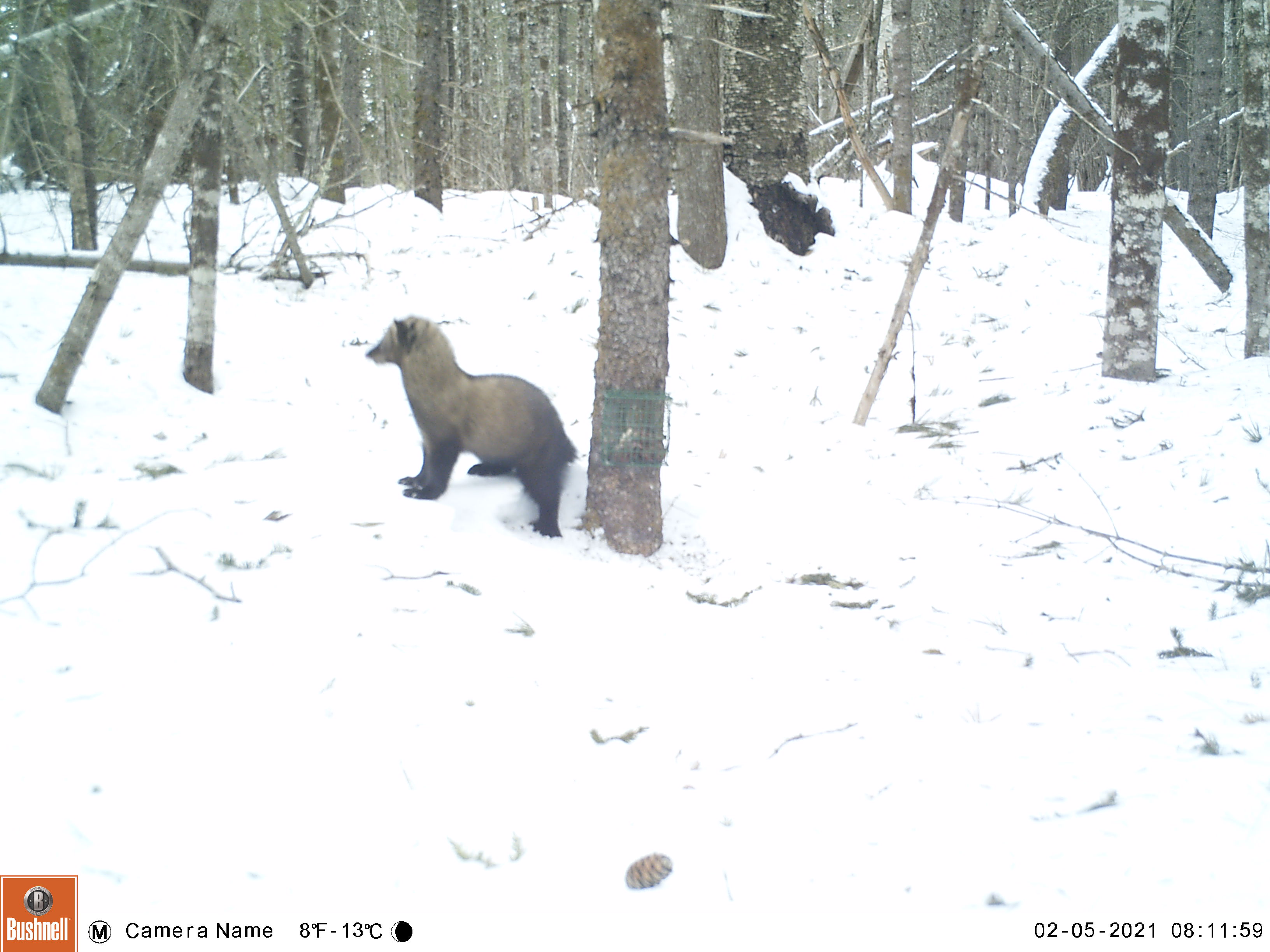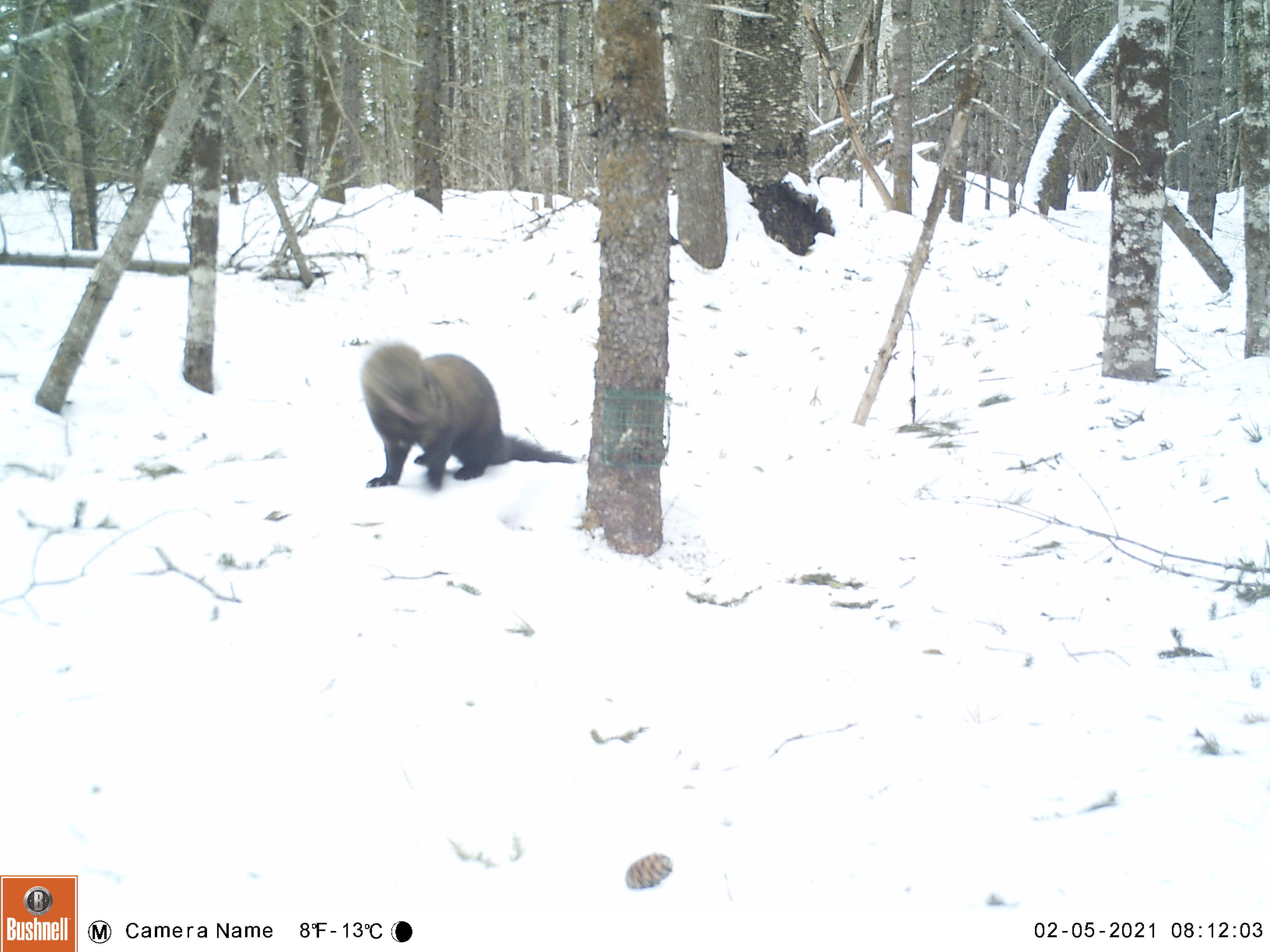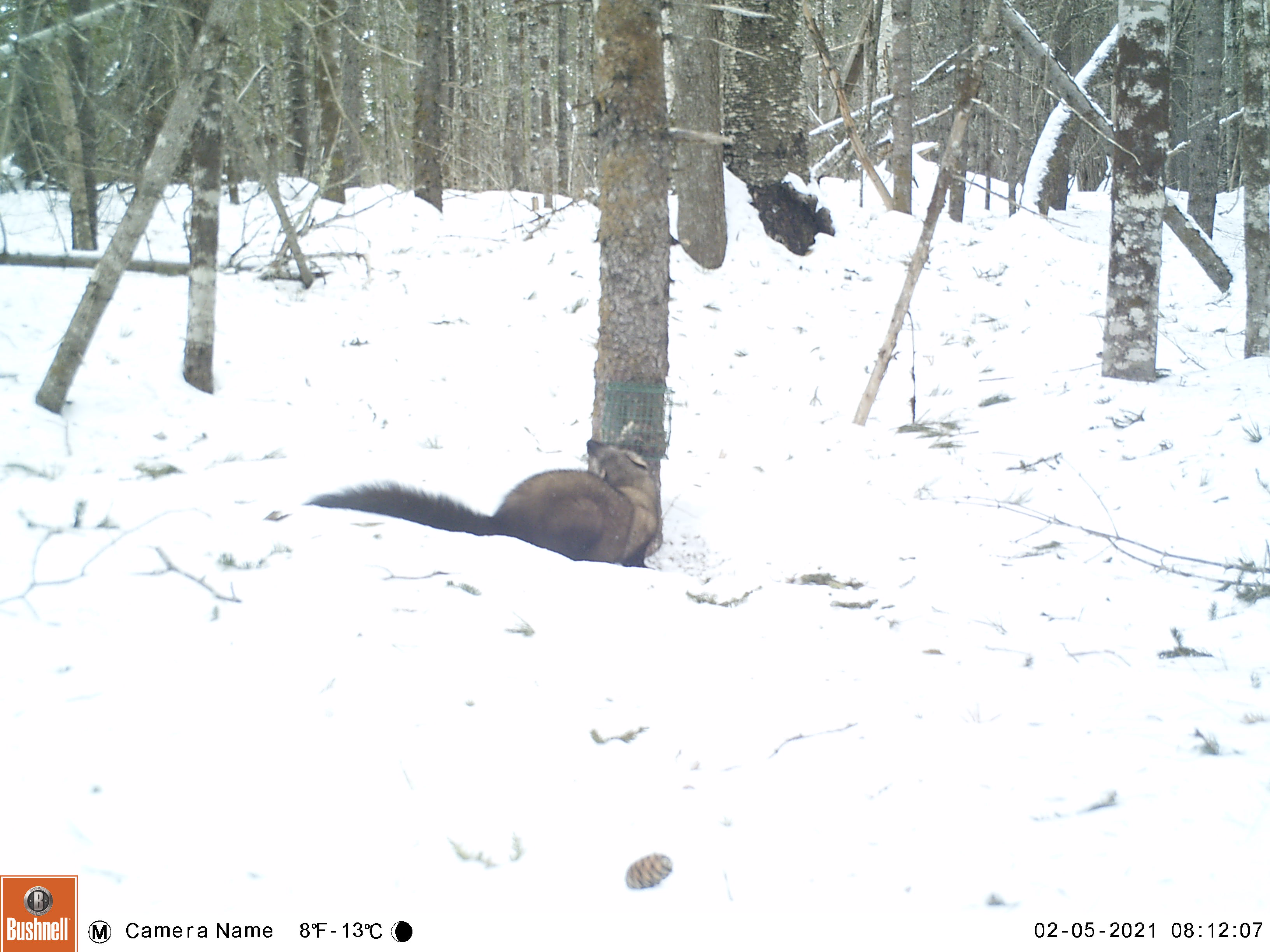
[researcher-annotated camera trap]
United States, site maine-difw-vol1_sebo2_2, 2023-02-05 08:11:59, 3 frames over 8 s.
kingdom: Animalia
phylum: Chordata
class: Mammalia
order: Carnivora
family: Mustelidae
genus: Pekania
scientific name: Pekania pennanti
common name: fisher